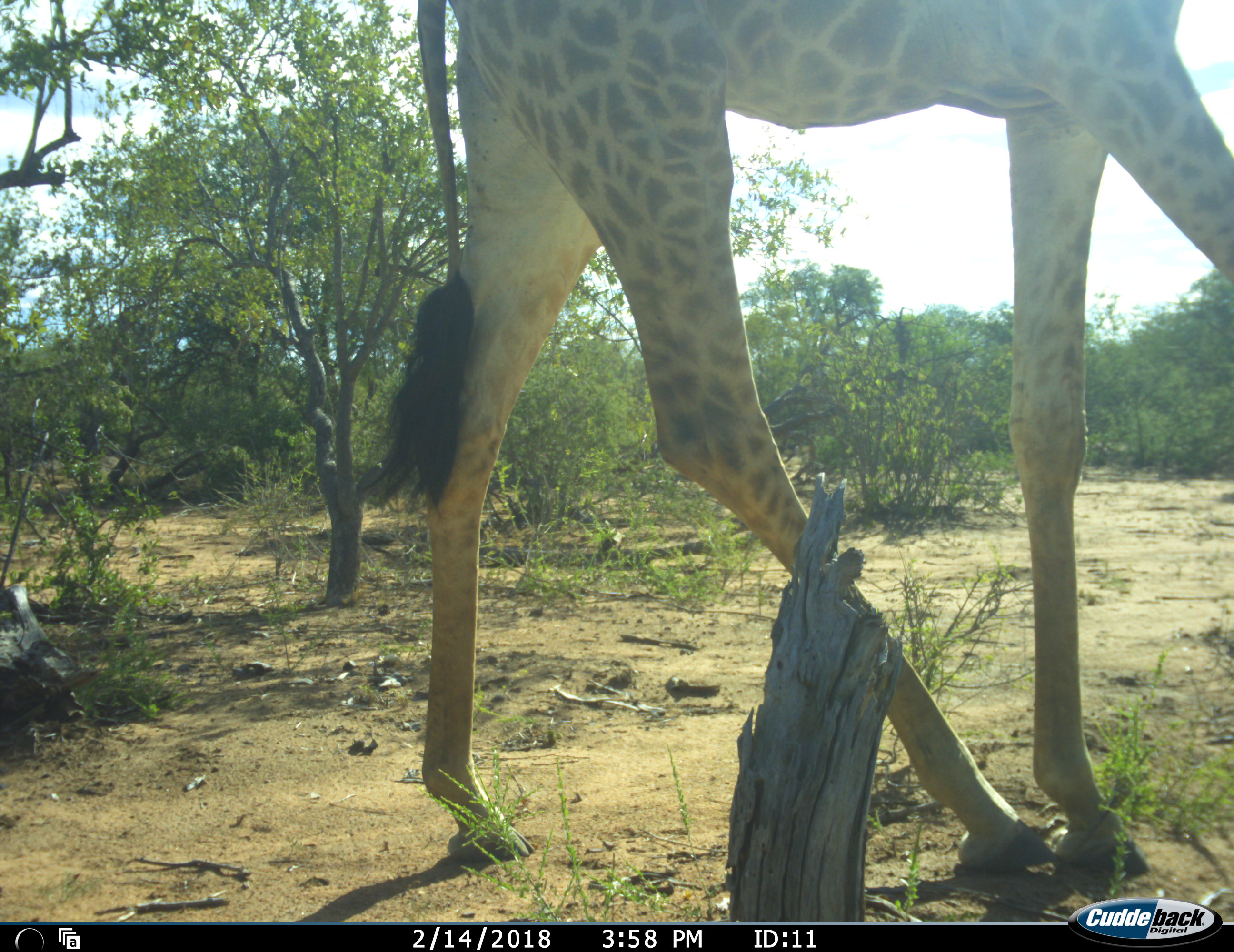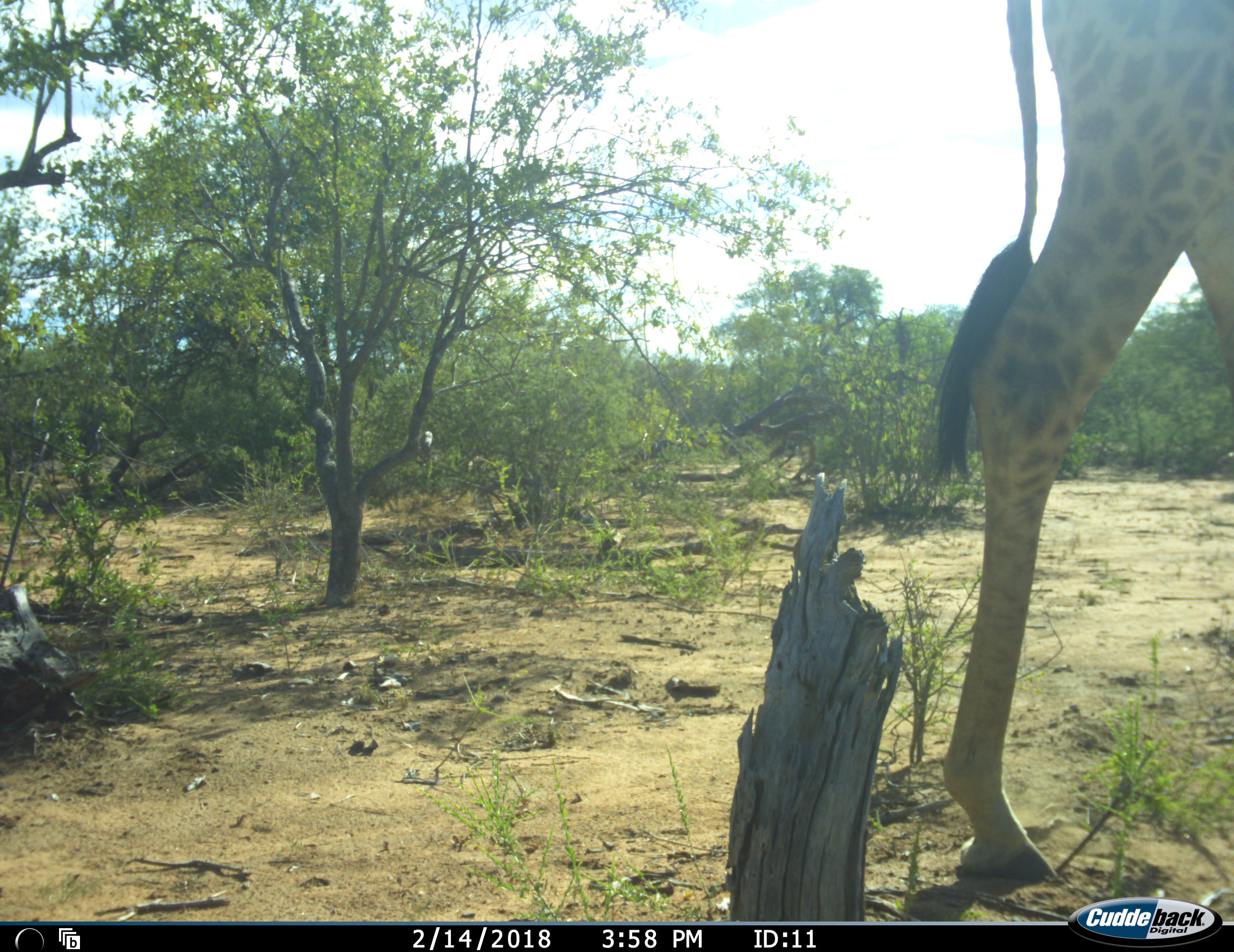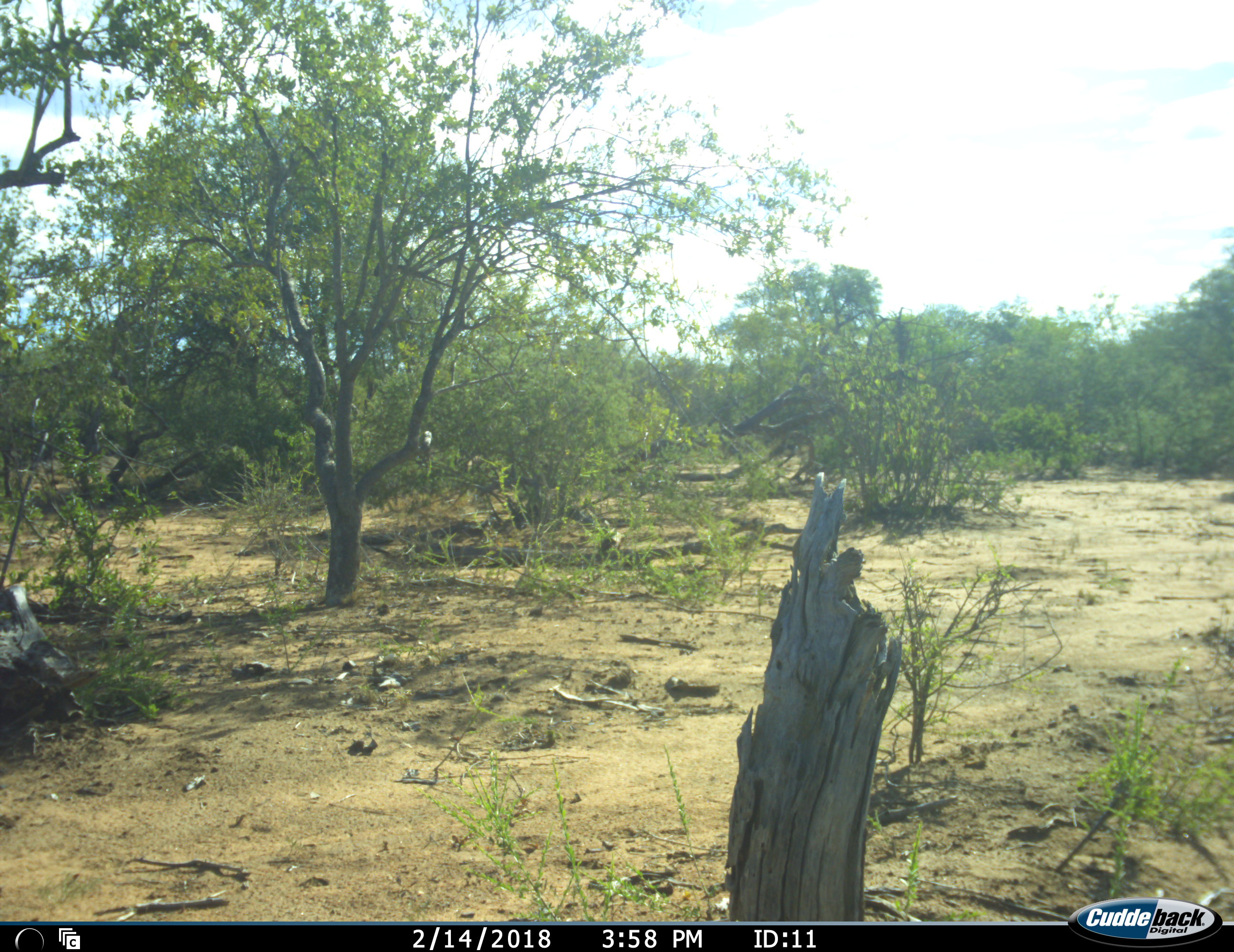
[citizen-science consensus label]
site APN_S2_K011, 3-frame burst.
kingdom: Animalia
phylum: Chordata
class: Mammalia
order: Artiodactyla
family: Giraffidae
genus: Giraffa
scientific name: Giraffa camelopardalis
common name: giraffe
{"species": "giraffe (Giraffa camelopardalis)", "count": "1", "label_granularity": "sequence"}